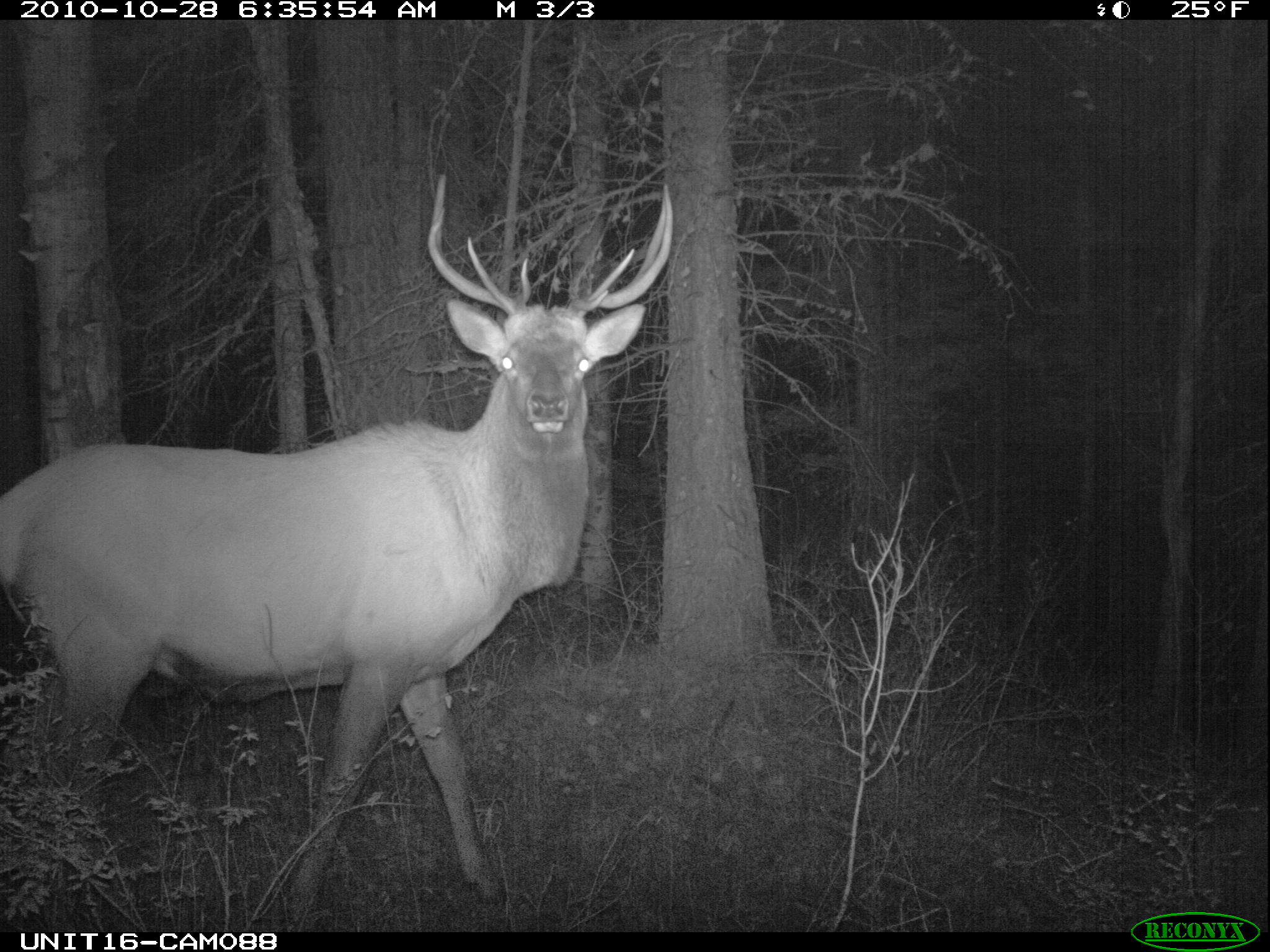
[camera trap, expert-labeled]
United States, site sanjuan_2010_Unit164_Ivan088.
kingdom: Animalia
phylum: Chordata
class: Mammalia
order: Artiodactyla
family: Cervidae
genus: Cervus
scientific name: Cervus elaphus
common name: red deer